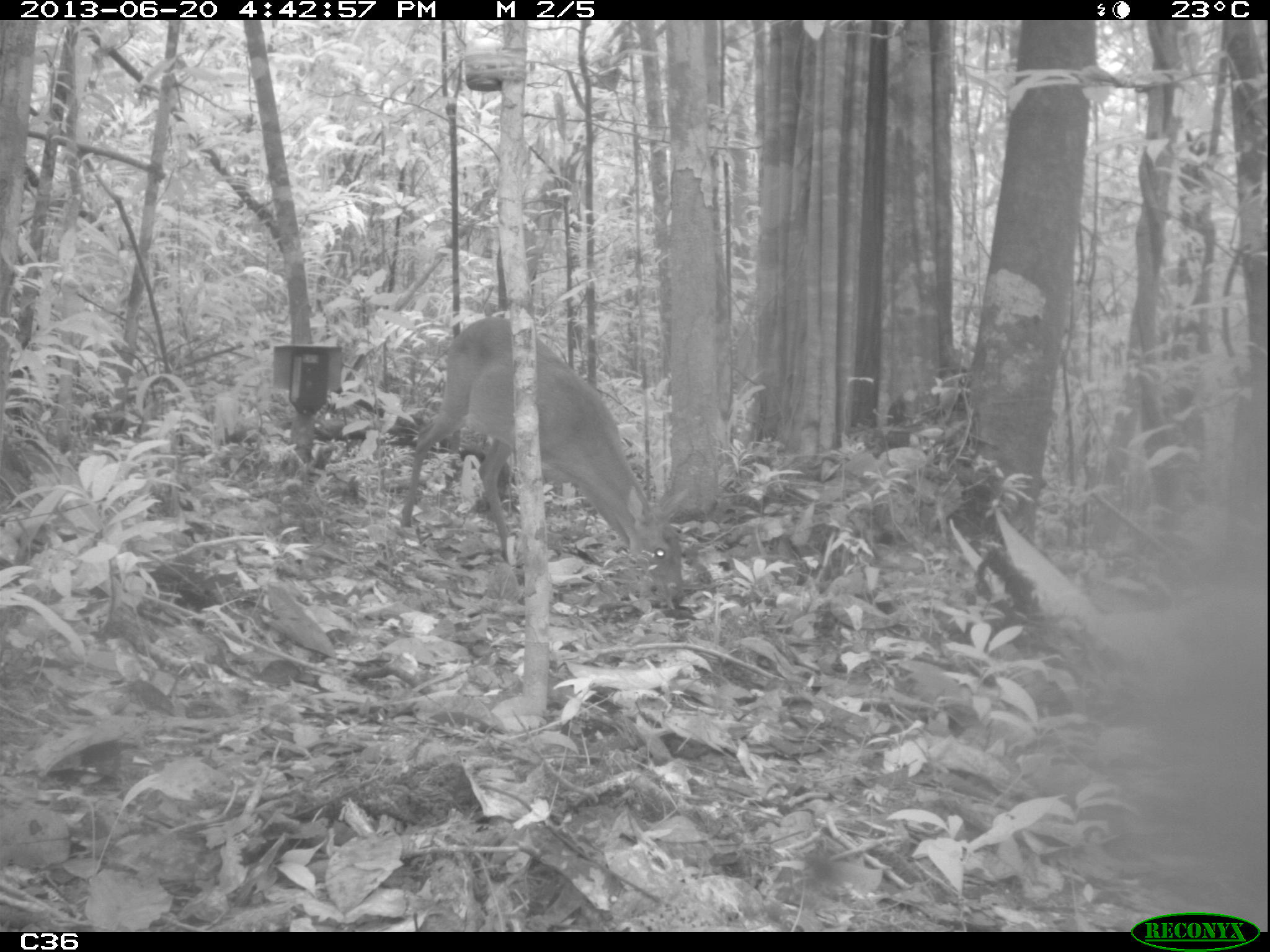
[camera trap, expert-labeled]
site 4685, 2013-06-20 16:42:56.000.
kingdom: Animalia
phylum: Chordata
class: Mammalia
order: Artiodactyla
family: Cervidae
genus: Mazama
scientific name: Mazama gouazoubira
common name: gray brocket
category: mazama gouazaoubira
Mazama gouazaoubira (gray brocket) (Mazama gouazoubira), count 1, age adult.